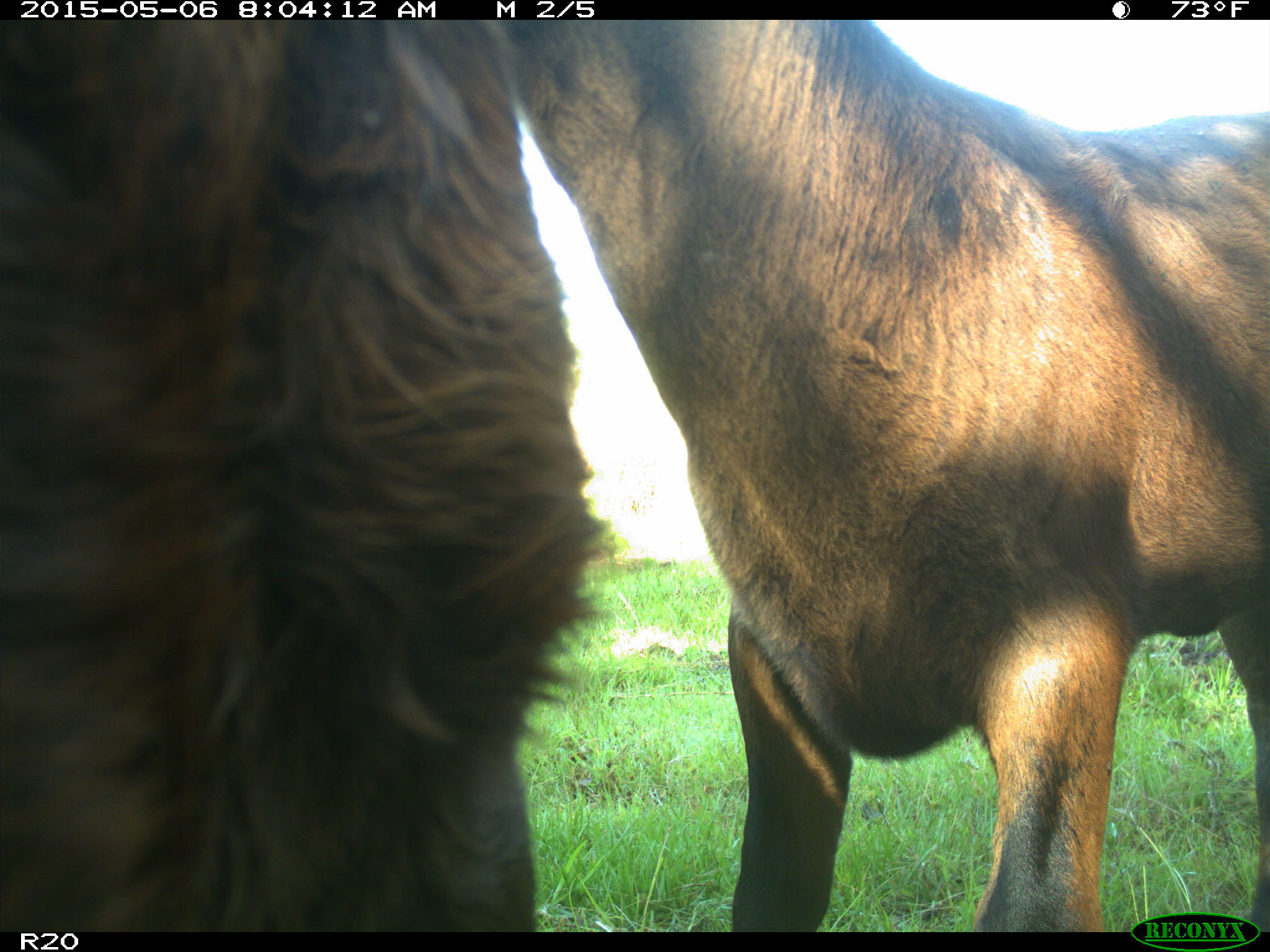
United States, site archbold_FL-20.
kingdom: Animalia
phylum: Chordata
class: Mammalia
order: Artiodactyla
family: Bovidae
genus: Bos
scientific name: Bos taurus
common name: domestic cow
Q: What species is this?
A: Bos taurus (domestic cow).